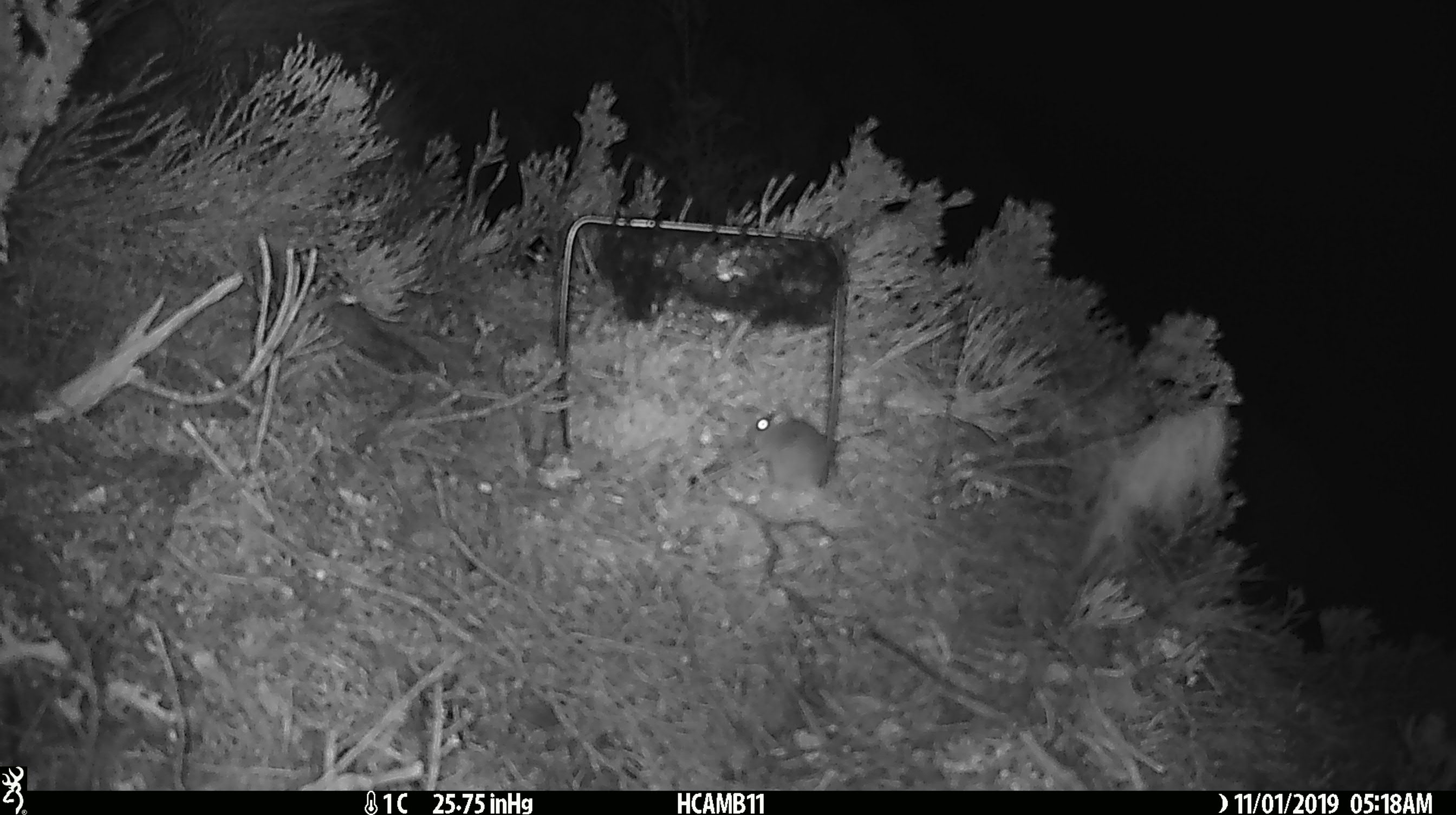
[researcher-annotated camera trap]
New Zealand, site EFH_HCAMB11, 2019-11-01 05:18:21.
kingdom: Animalia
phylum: Chordata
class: Mammalia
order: Rodentia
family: Muridae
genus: Mus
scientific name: Mus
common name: mouse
Mouse (Mus).